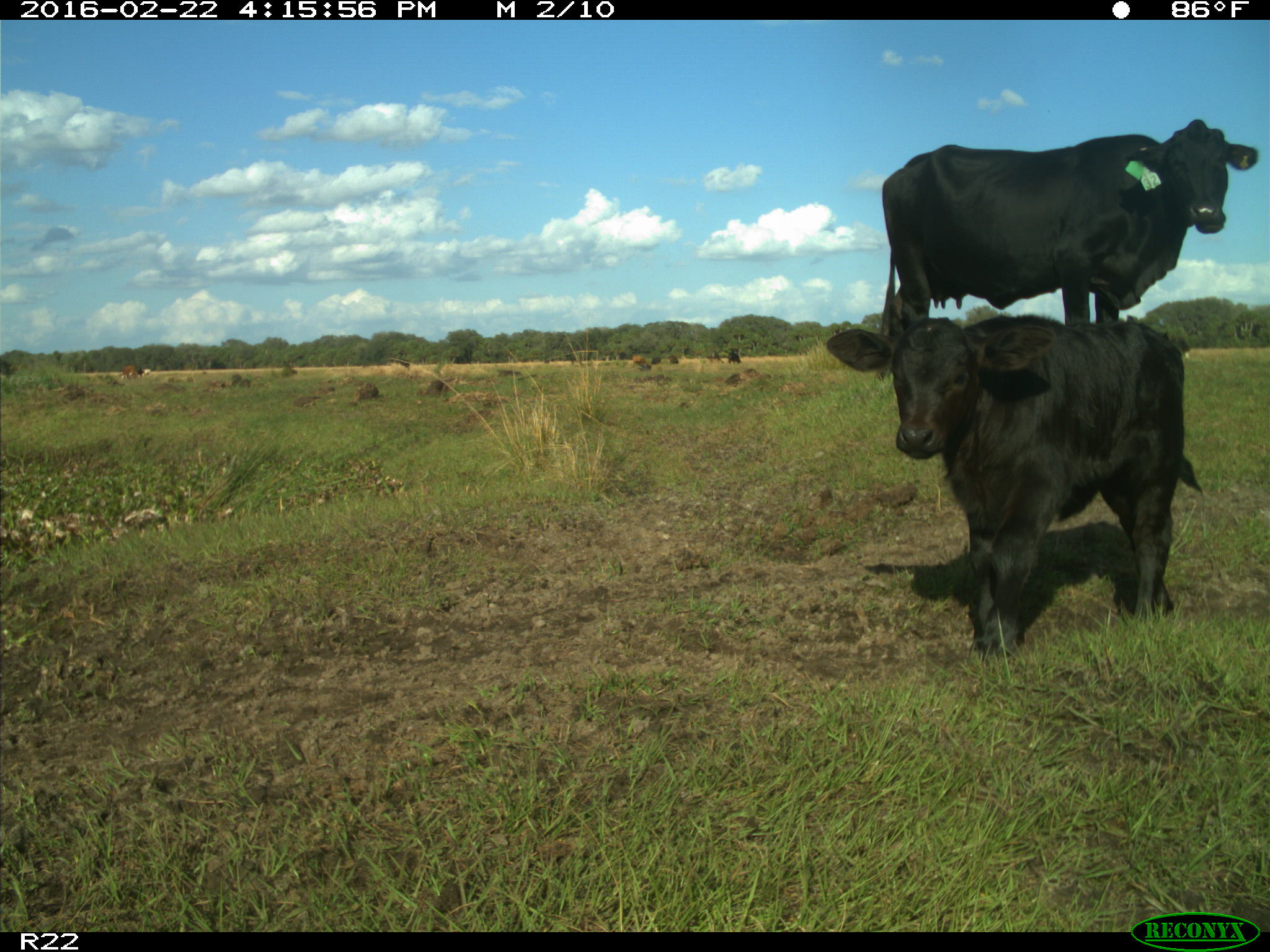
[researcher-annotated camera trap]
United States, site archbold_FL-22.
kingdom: Animalia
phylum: Chordata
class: Mammalia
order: Artiodactyla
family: Bovidae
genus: Bos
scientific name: Bos taurus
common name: domestic cow